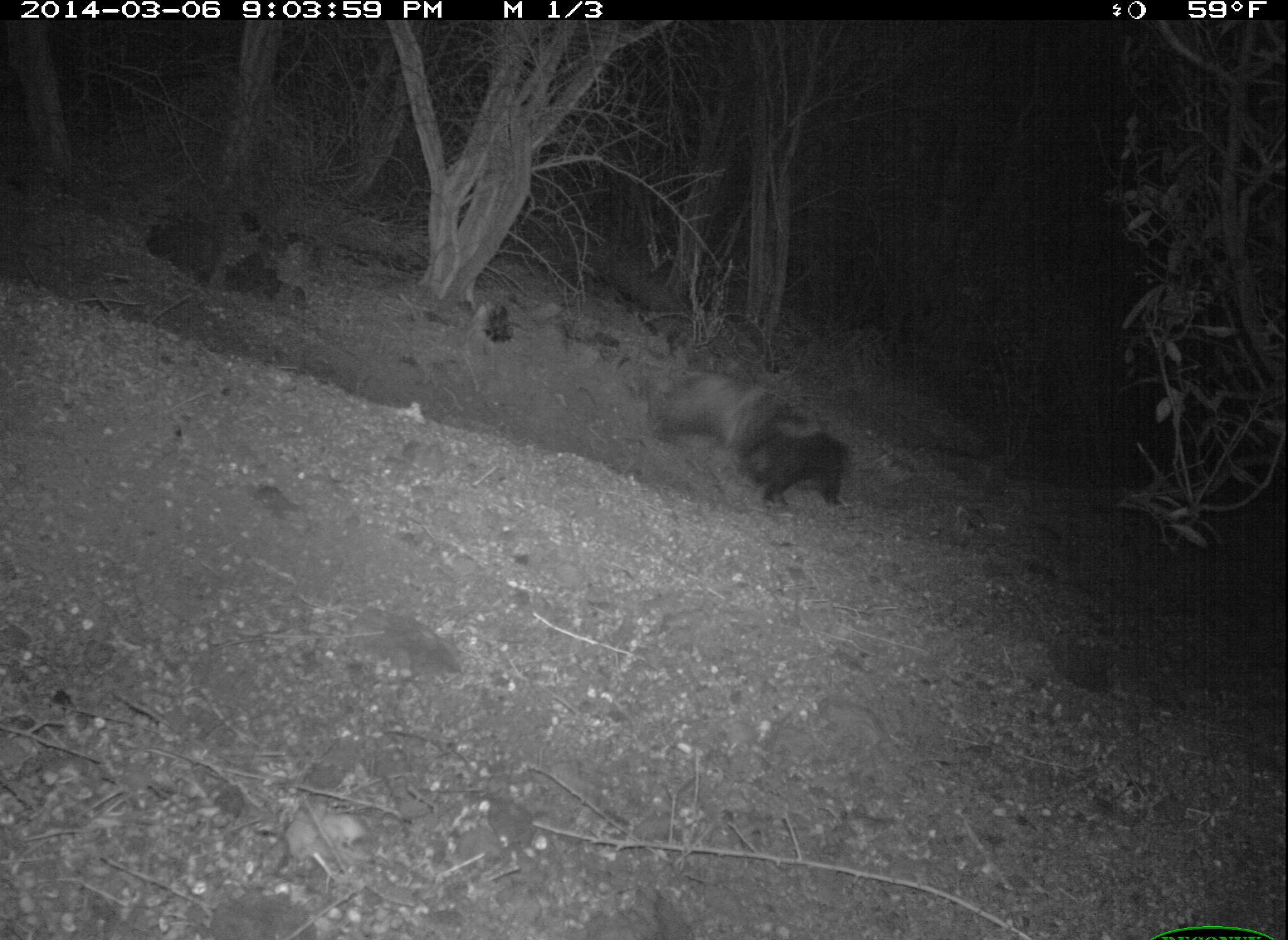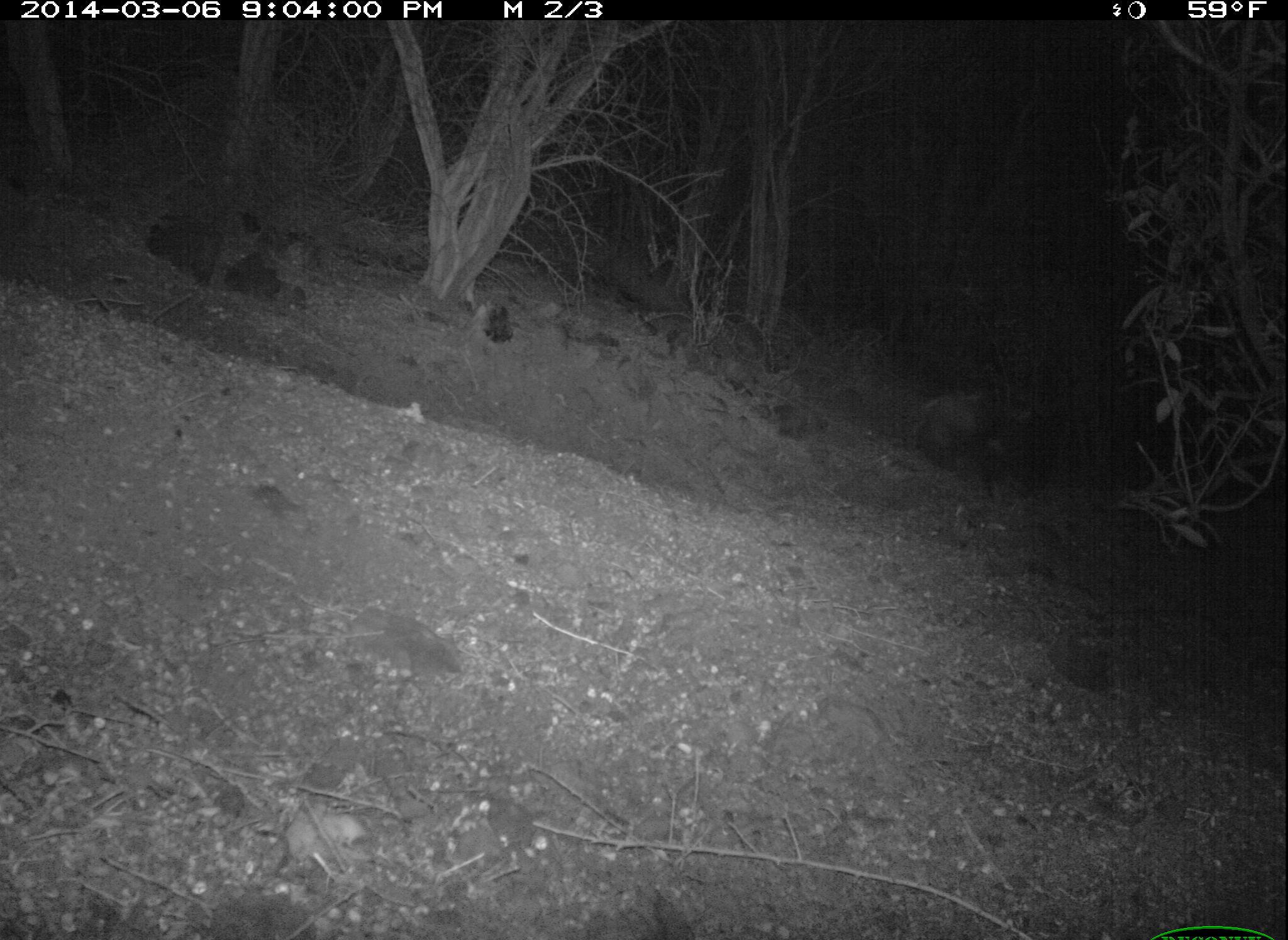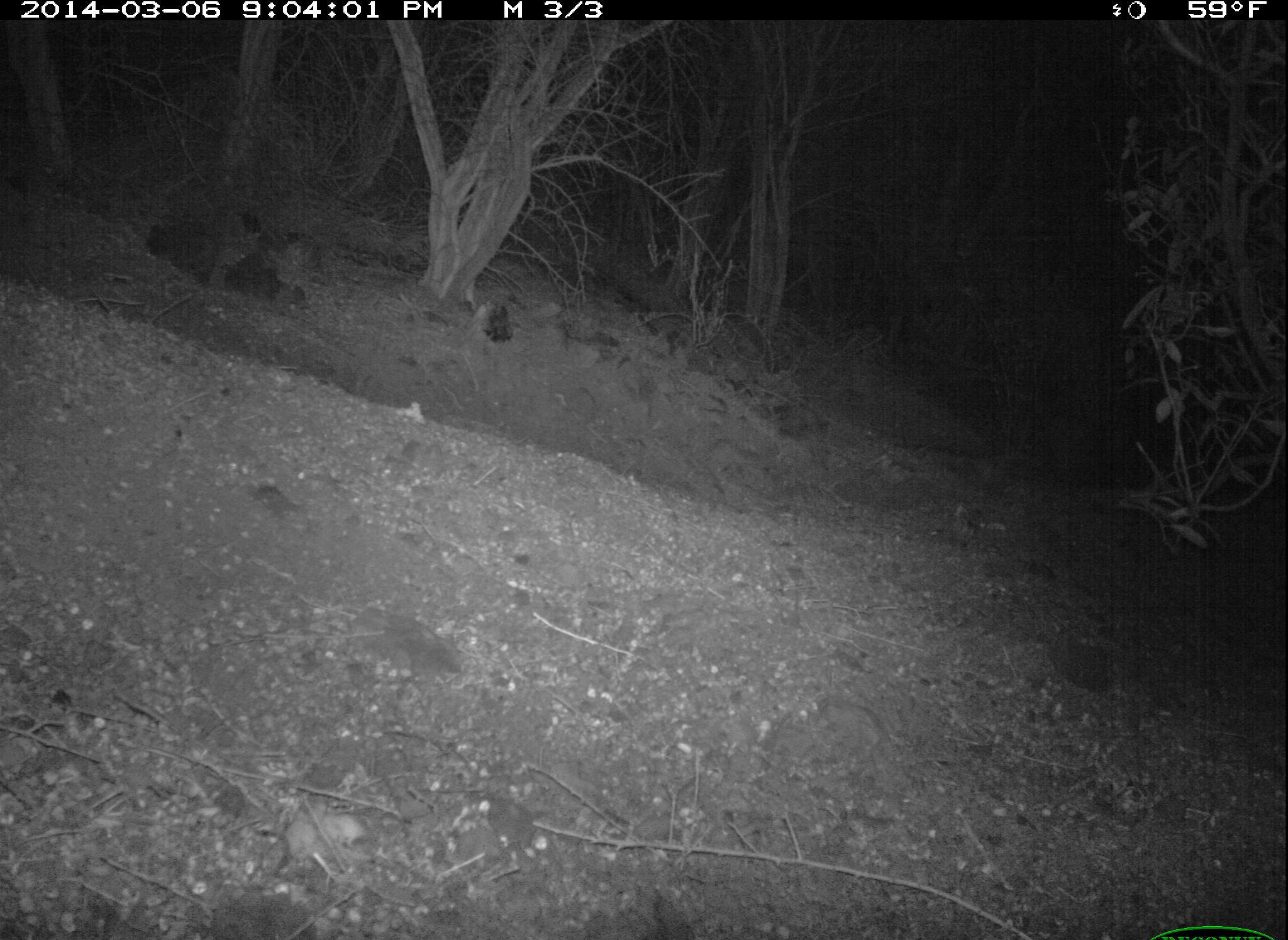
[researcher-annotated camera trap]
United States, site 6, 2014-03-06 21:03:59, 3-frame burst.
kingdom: Animalia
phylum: Chordata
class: Mammalia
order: Carnivora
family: Mephitidae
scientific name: Mephitidae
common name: skunk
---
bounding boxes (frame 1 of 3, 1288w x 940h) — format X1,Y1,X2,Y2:
skunk: 630,364,846,516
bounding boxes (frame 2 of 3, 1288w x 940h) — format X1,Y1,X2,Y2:
skunk: 907,395,1071,506